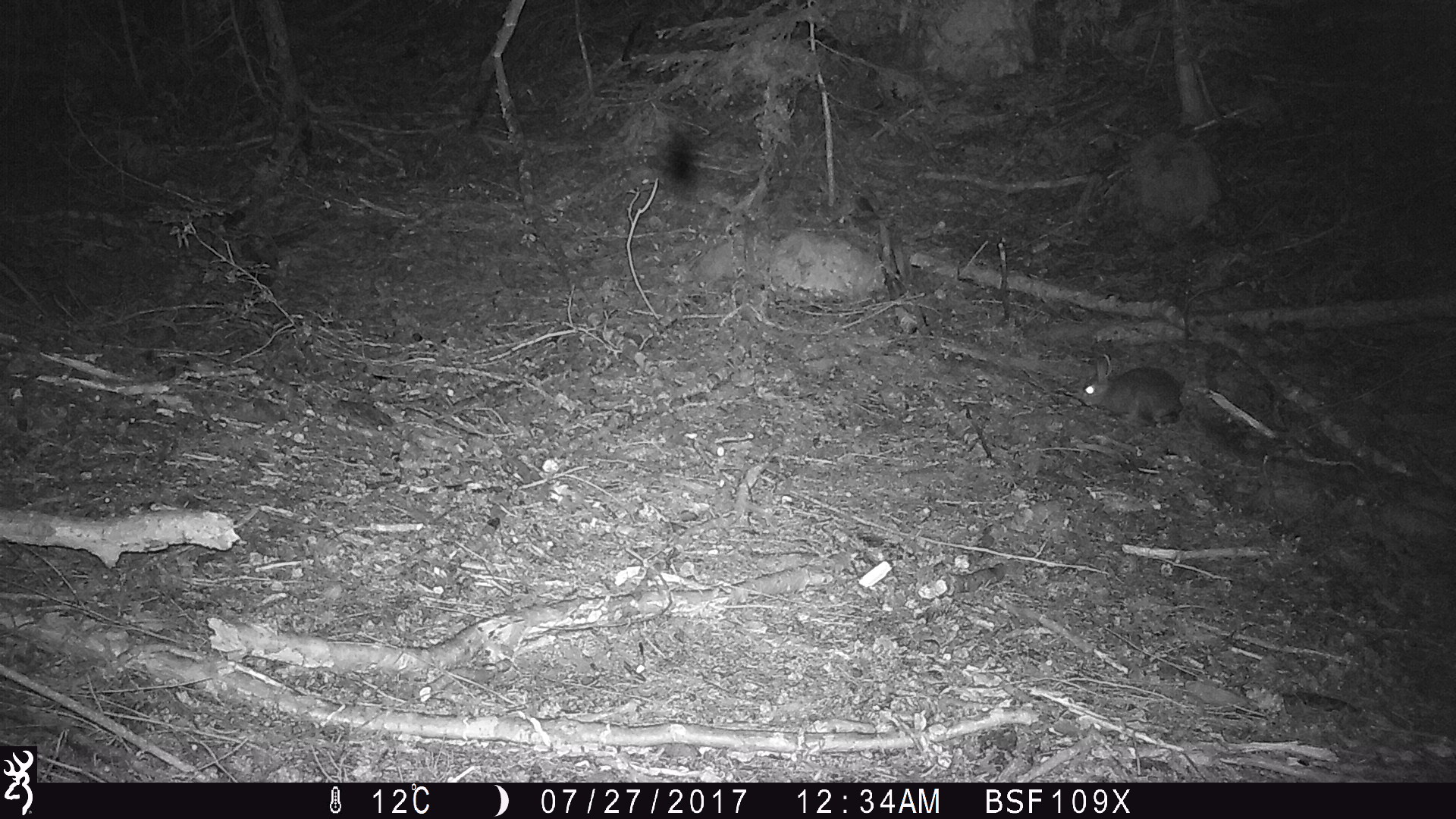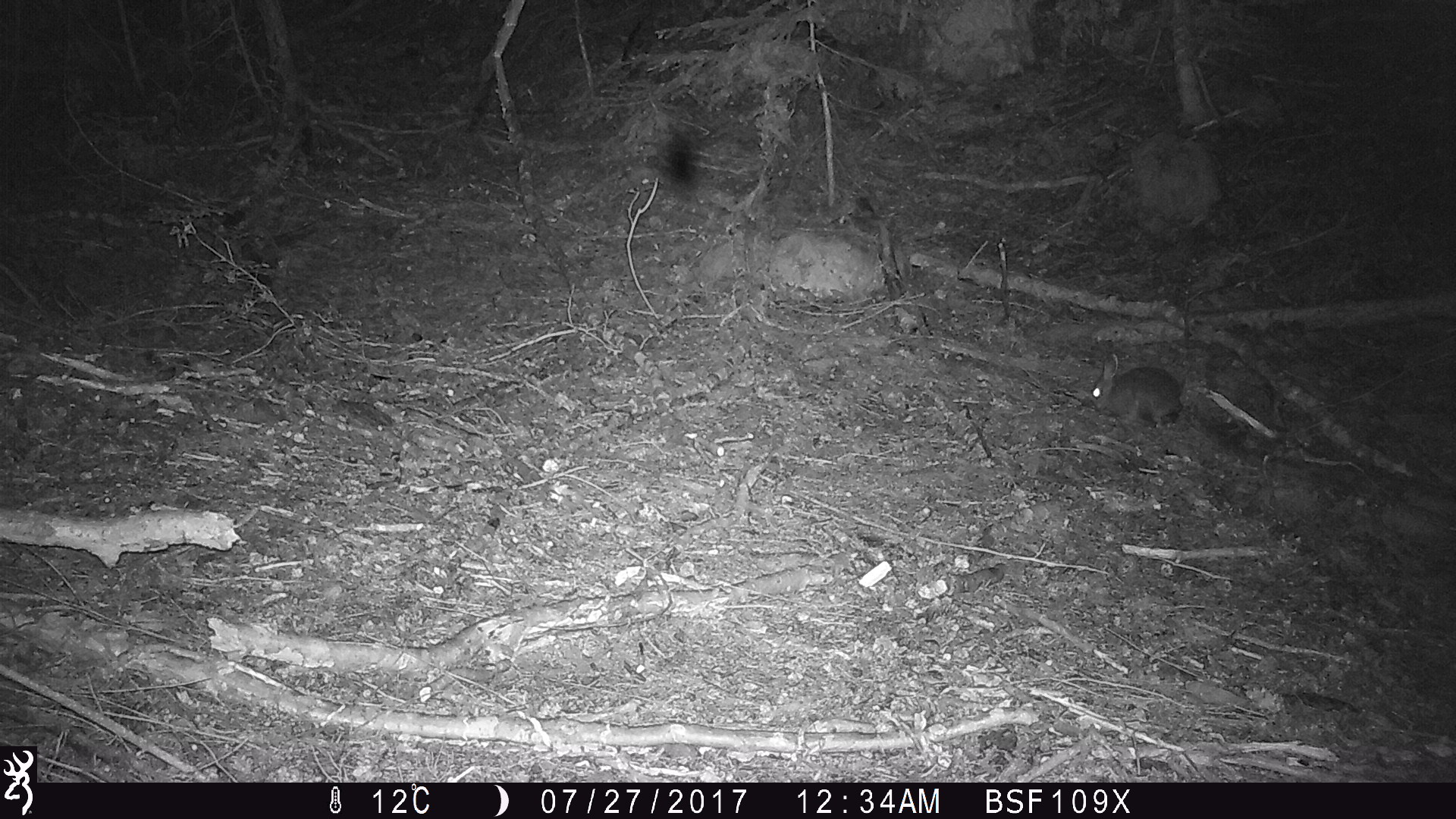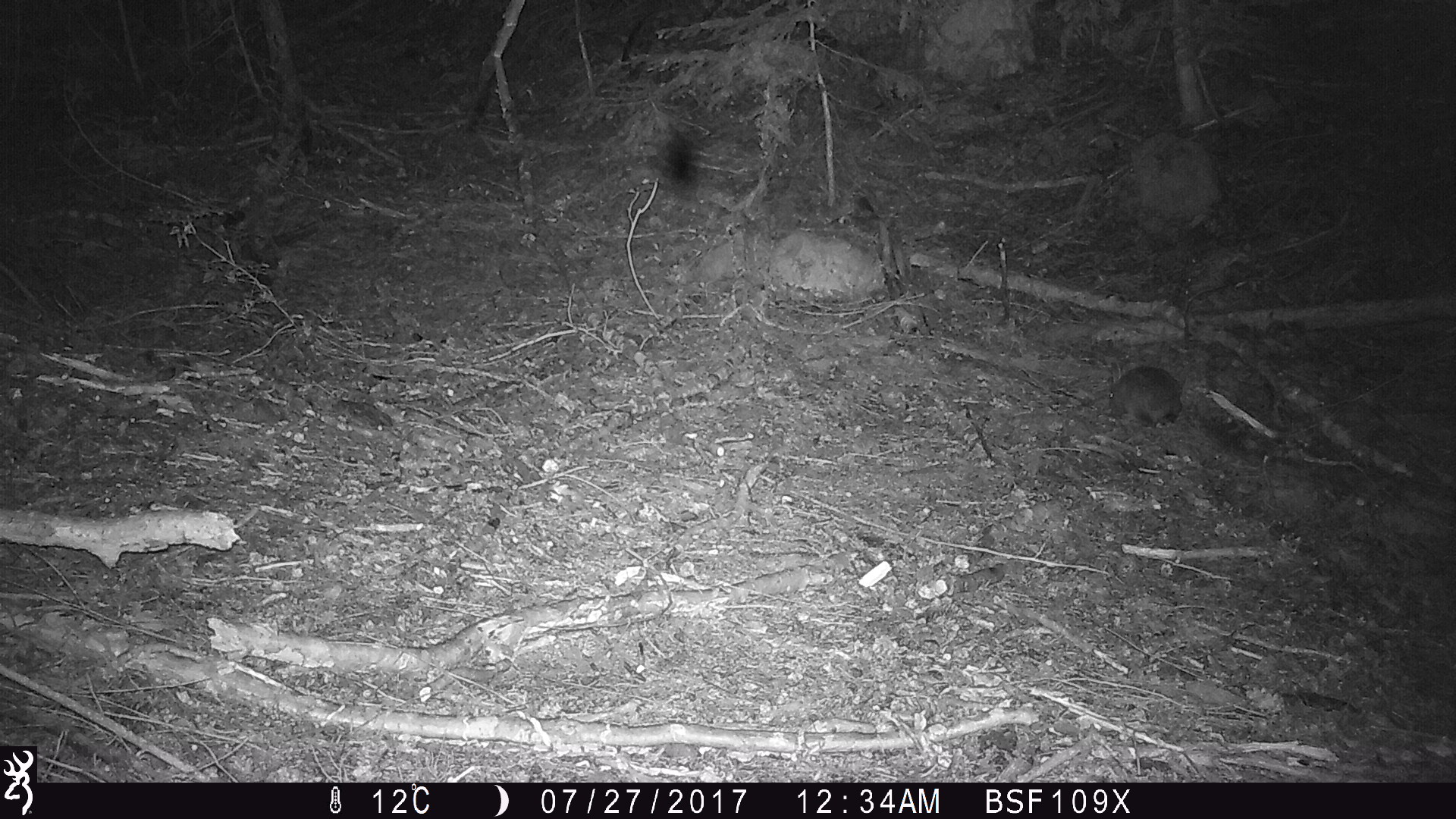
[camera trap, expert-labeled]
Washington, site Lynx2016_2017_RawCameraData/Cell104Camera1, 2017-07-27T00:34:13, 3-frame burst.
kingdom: Animalia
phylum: Chordata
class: Mammalia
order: Lagomorpha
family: Leporidae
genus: Lepus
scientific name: Lepus americanus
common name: snowshoe hare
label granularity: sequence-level